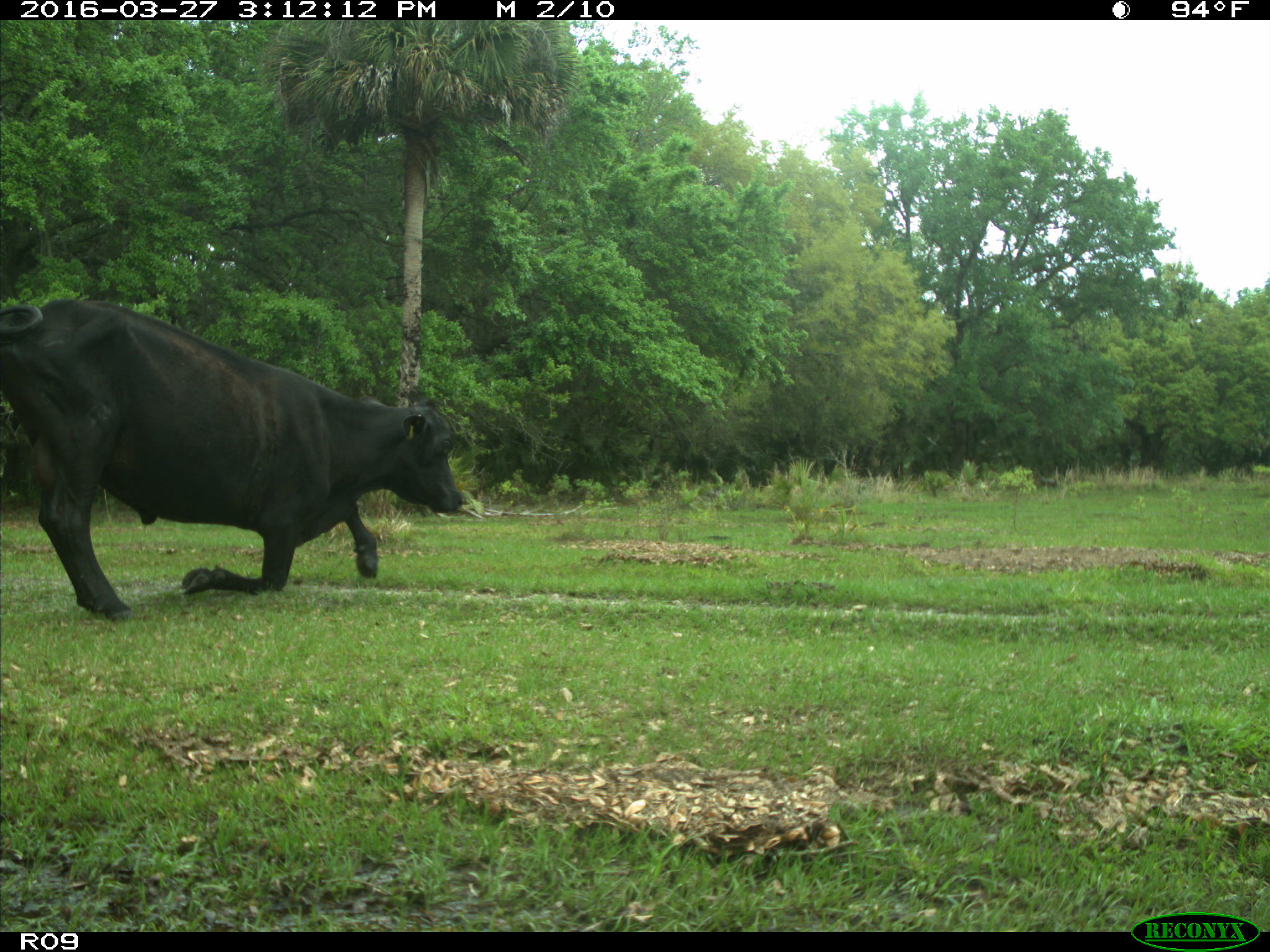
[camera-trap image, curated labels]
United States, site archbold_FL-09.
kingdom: Animalia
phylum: Chordata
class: Mammalia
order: Artiodactyla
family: Bovidae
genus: Bos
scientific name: Bos taurus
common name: domestic cow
Bos taurus (domestic cow).